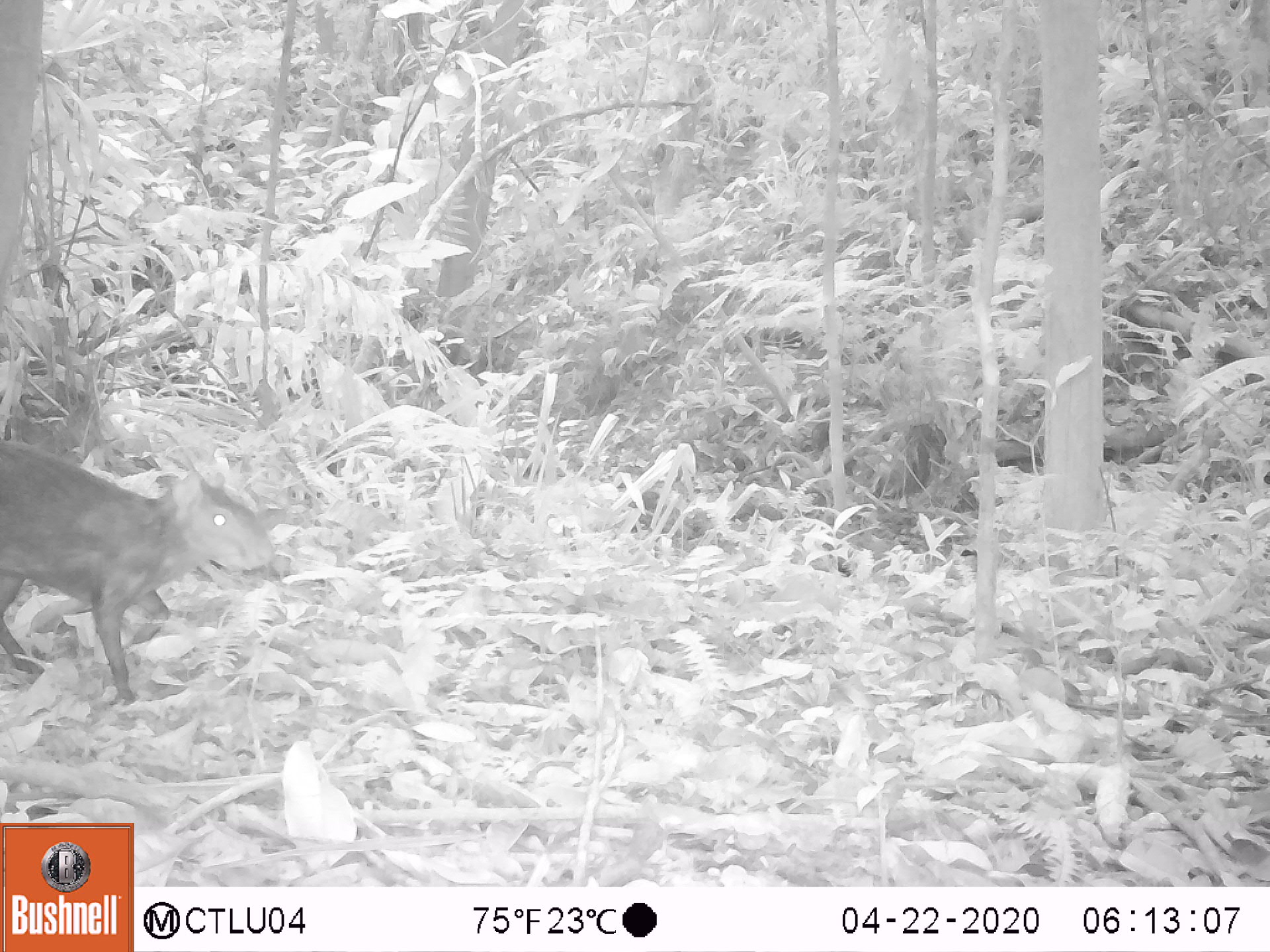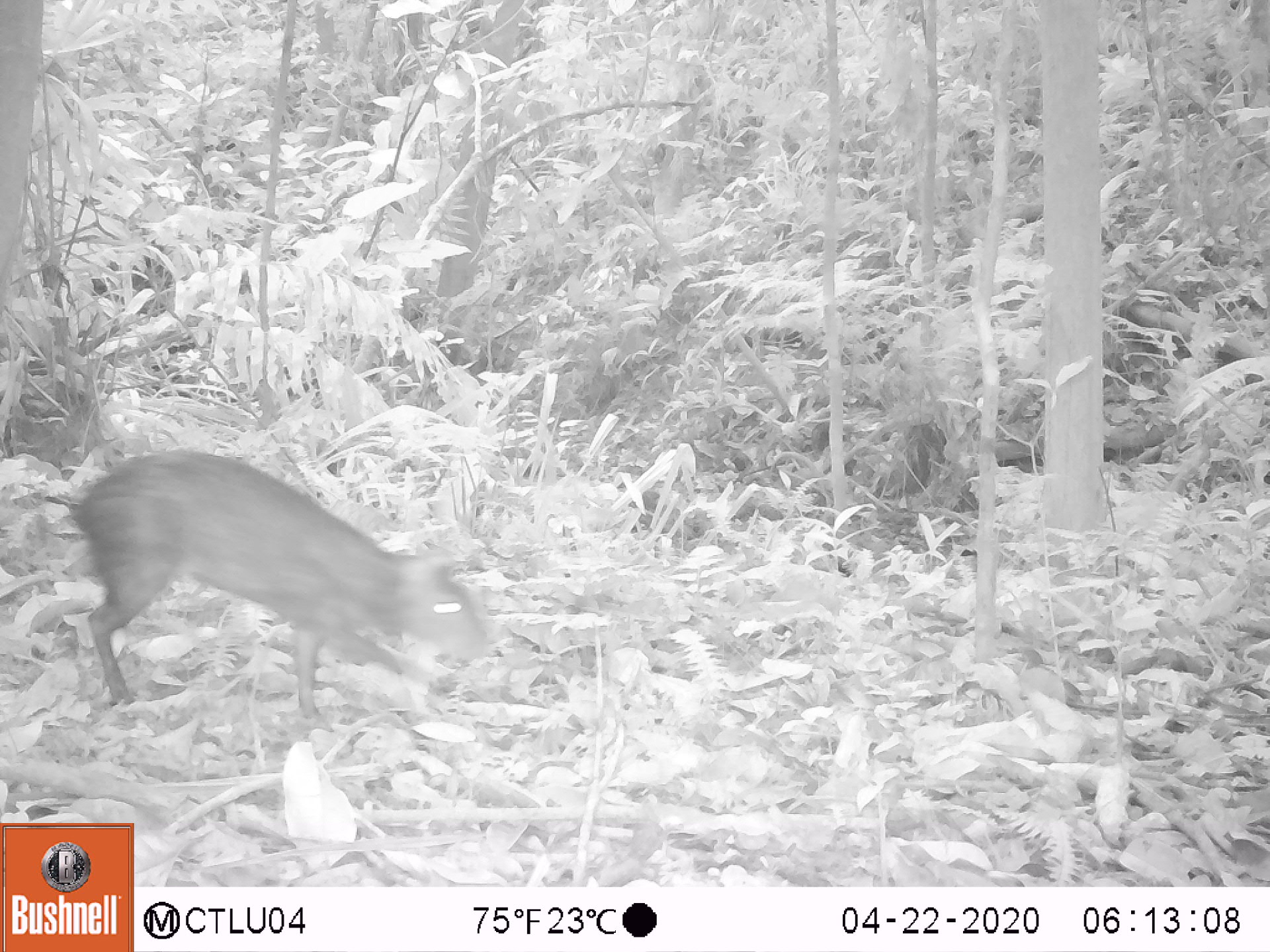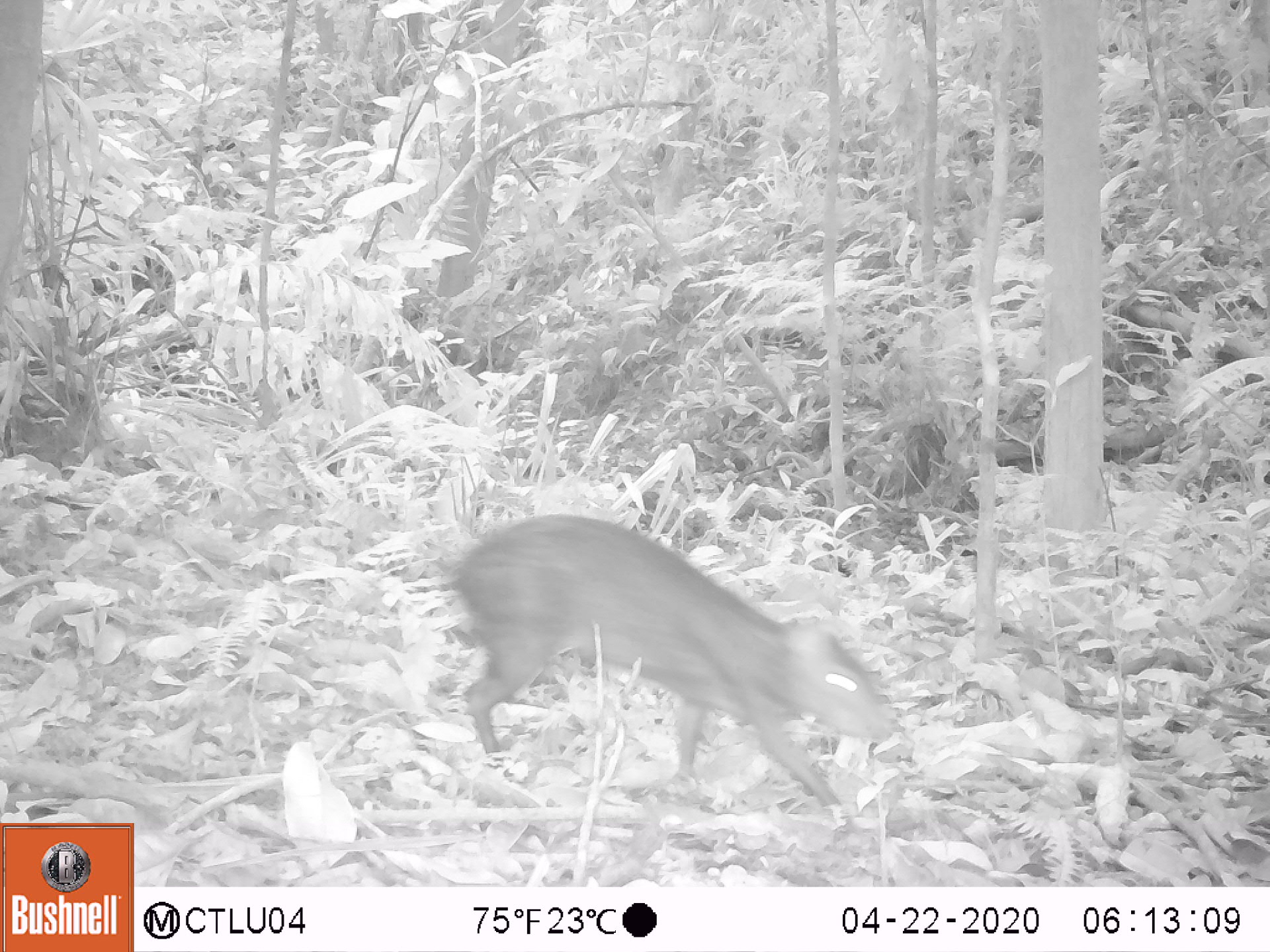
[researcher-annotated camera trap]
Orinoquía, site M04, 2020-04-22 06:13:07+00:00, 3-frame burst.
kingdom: Animalia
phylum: Chordata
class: Mammalia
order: Rodentia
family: Dasyproctidae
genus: Dasyprocta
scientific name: Dasyprocta fuliginosa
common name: black agouti